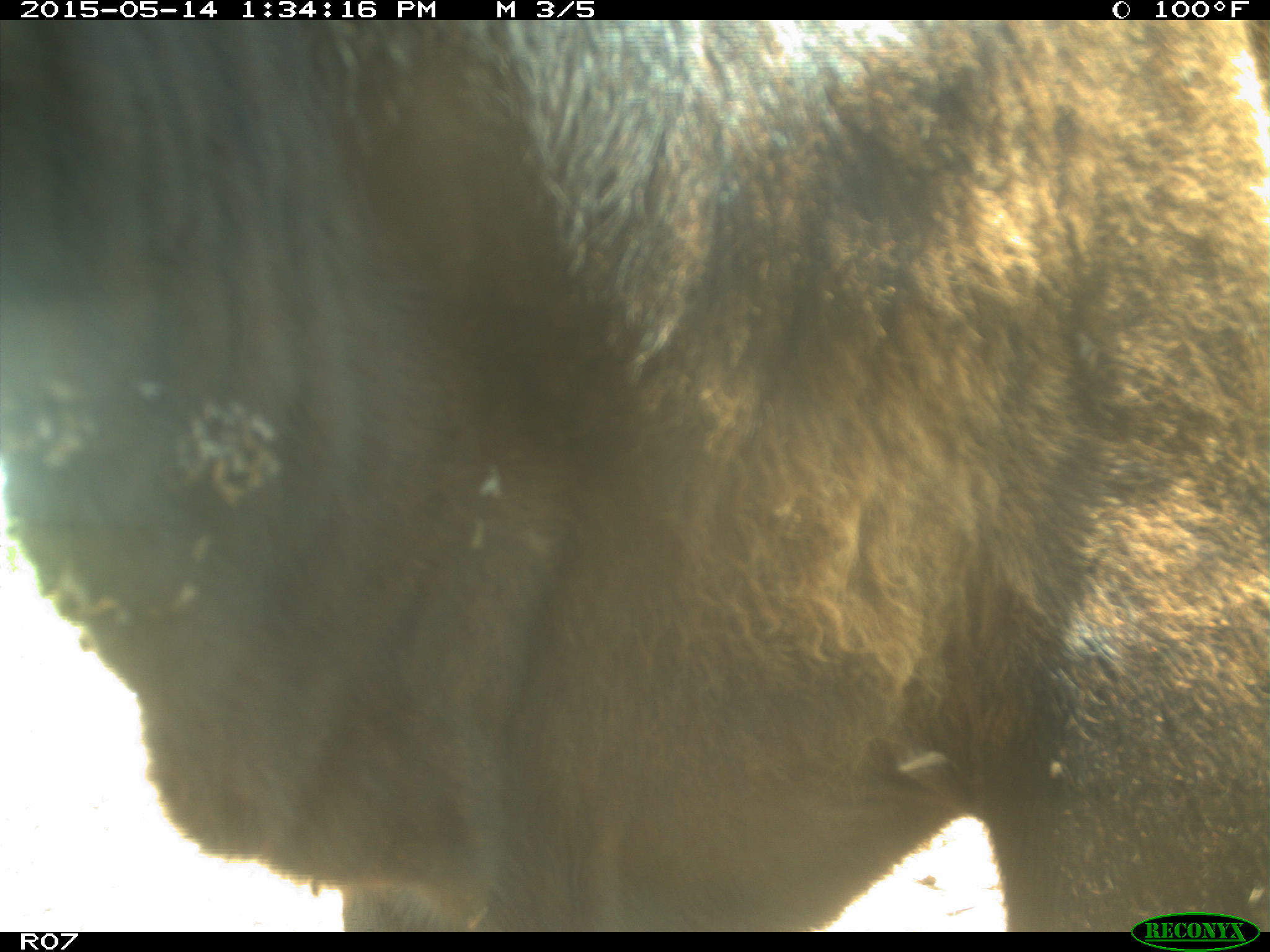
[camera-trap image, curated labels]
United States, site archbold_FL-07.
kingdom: Animalia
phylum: Chordata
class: Mammalia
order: Artiodactyla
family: Bovidae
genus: Bos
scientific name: Bos taurus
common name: domestic cow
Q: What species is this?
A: Bos taurus (domestic cow).